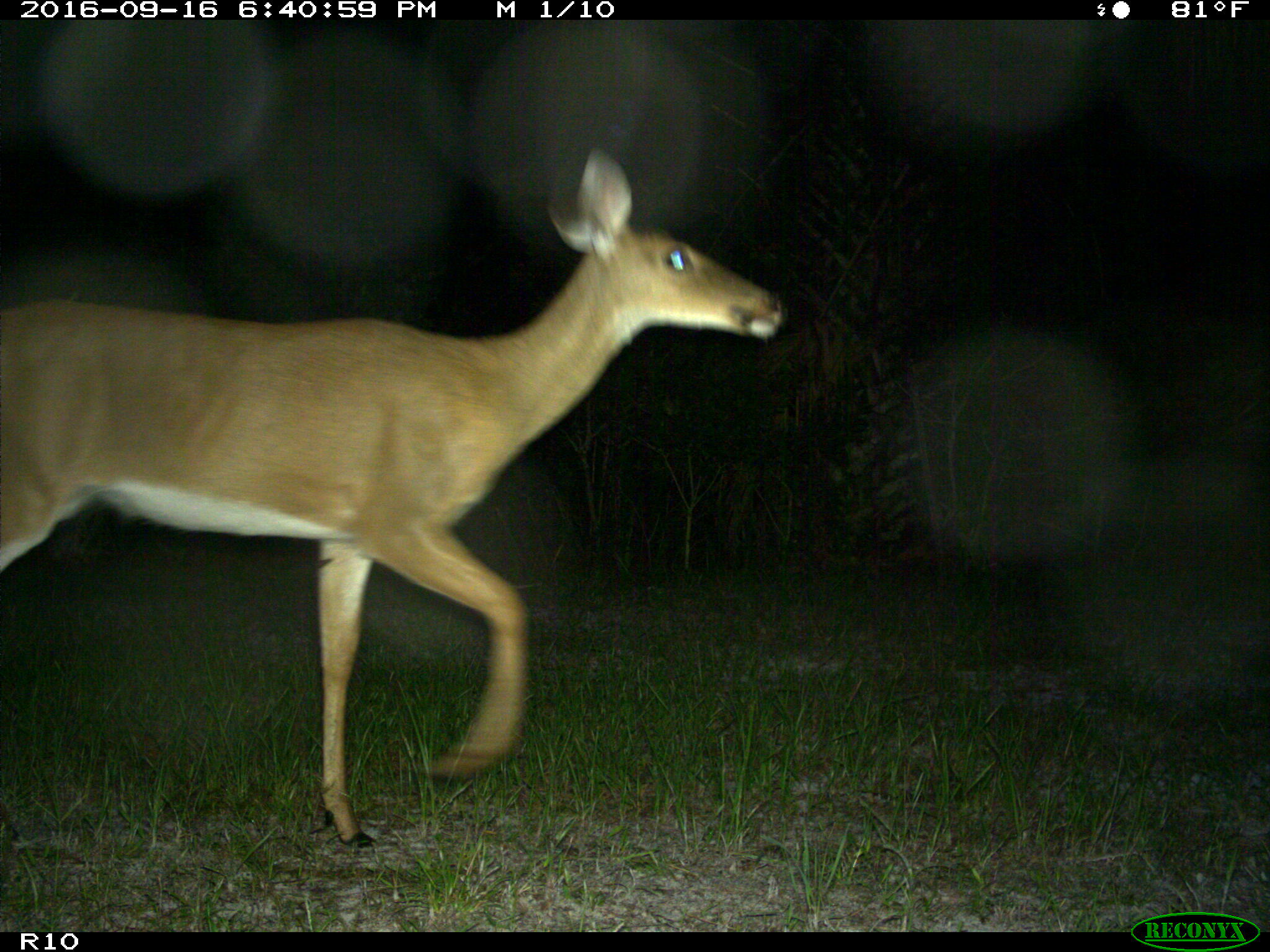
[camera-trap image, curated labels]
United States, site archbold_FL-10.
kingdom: Animalia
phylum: Chordata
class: Mammalia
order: Artiodactyla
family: Cervidae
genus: Odocoileus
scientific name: Odocoileus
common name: deer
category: unidentified deer